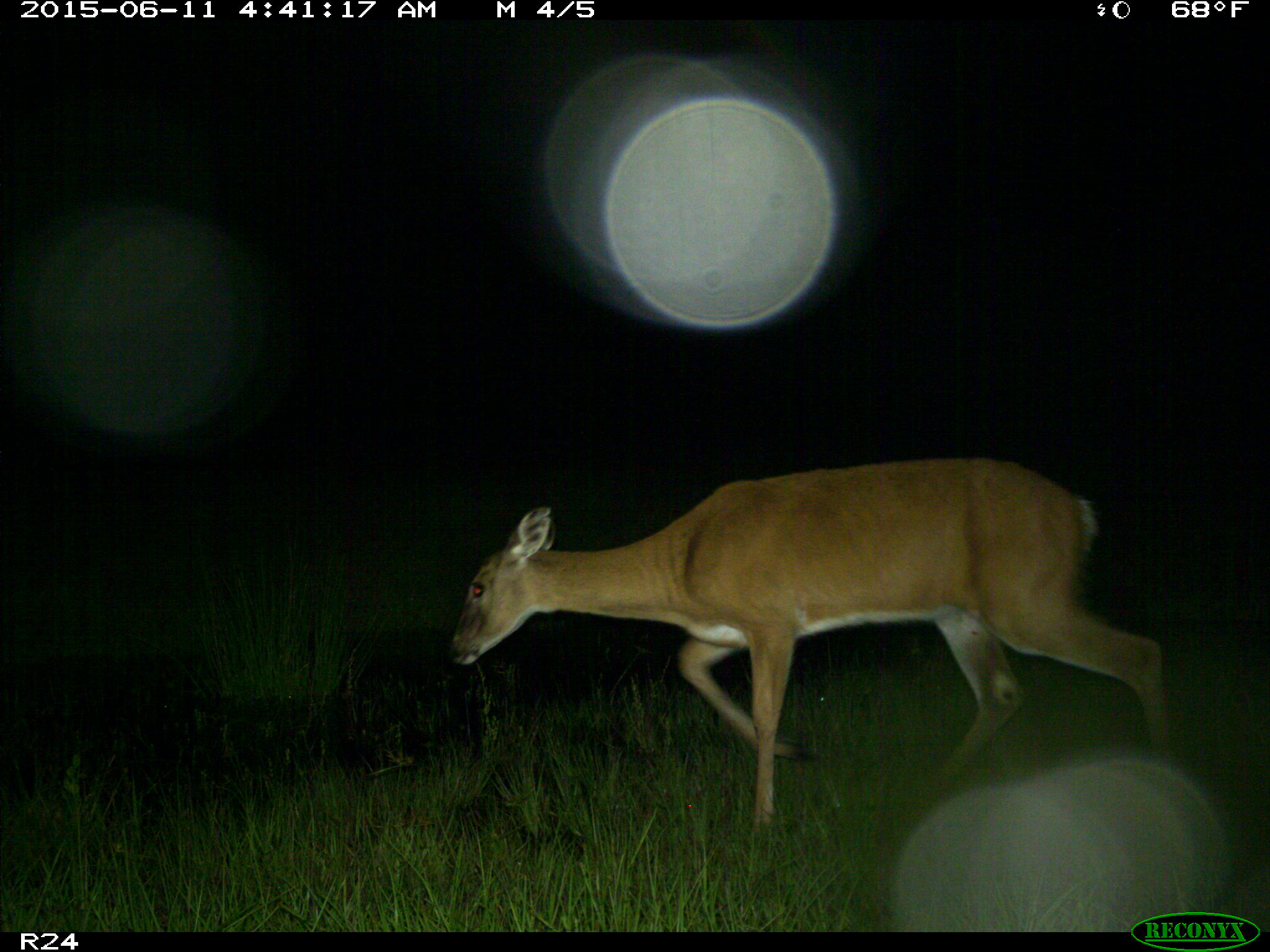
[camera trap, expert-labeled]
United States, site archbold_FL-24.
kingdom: Animalia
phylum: Chordata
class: Mammalia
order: Artiodactyla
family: Bovidae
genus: Bos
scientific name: Bos taurus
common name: domestic cow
Bos taurus (domestic cow).